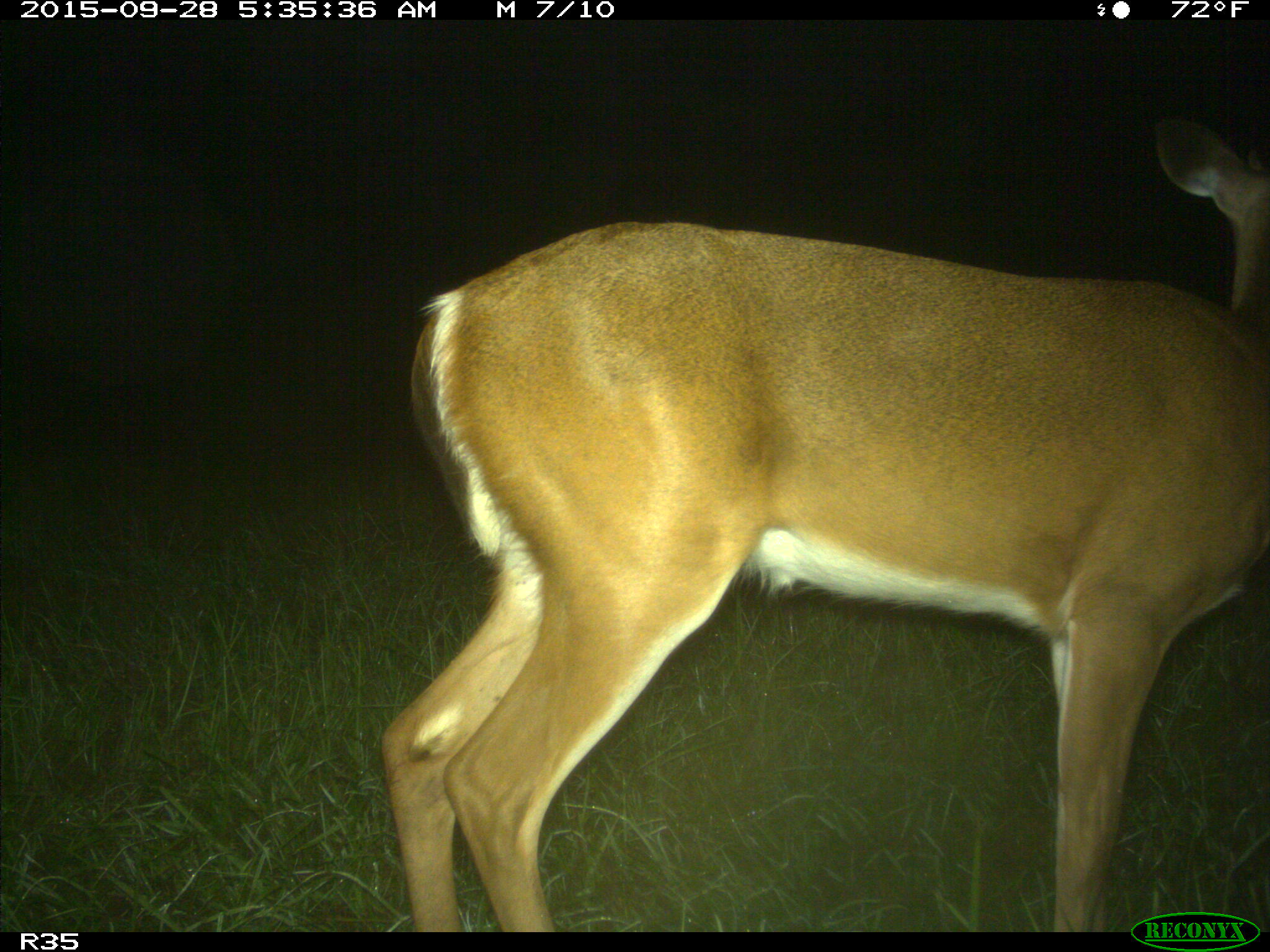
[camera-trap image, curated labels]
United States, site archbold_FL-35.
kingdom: Animalia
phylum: Chordata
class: Mammalia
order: Artiodactyla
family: Cervidae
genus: Odocoileus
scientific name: Odocoileus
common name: deer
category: unidentified deer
Unidentified deer (deer) (Odocoileus).